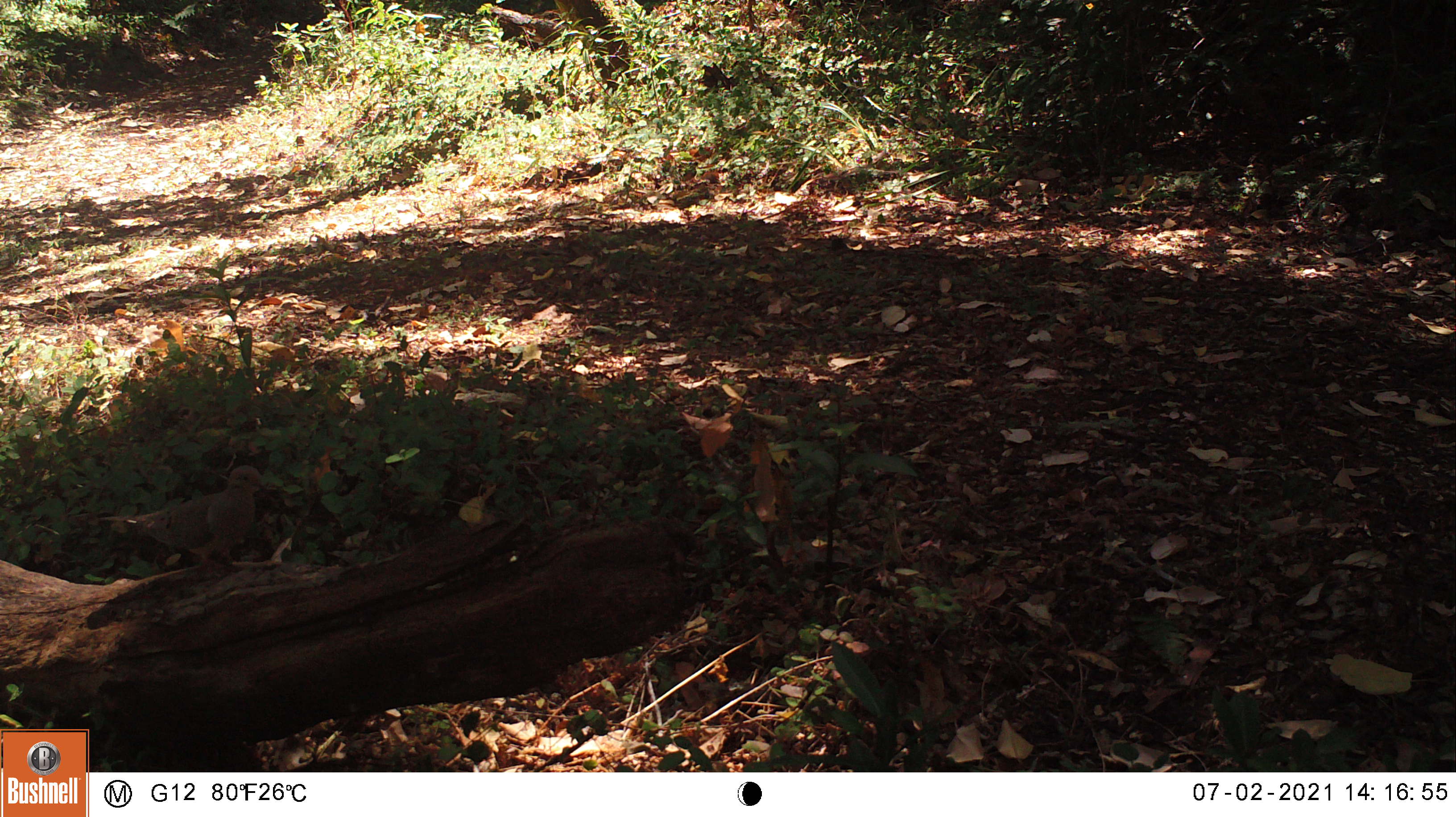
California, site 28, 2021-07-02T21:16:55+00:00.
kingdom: Animalia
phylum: Chordata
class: Aves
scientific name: Aves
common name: bird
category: unknown bird